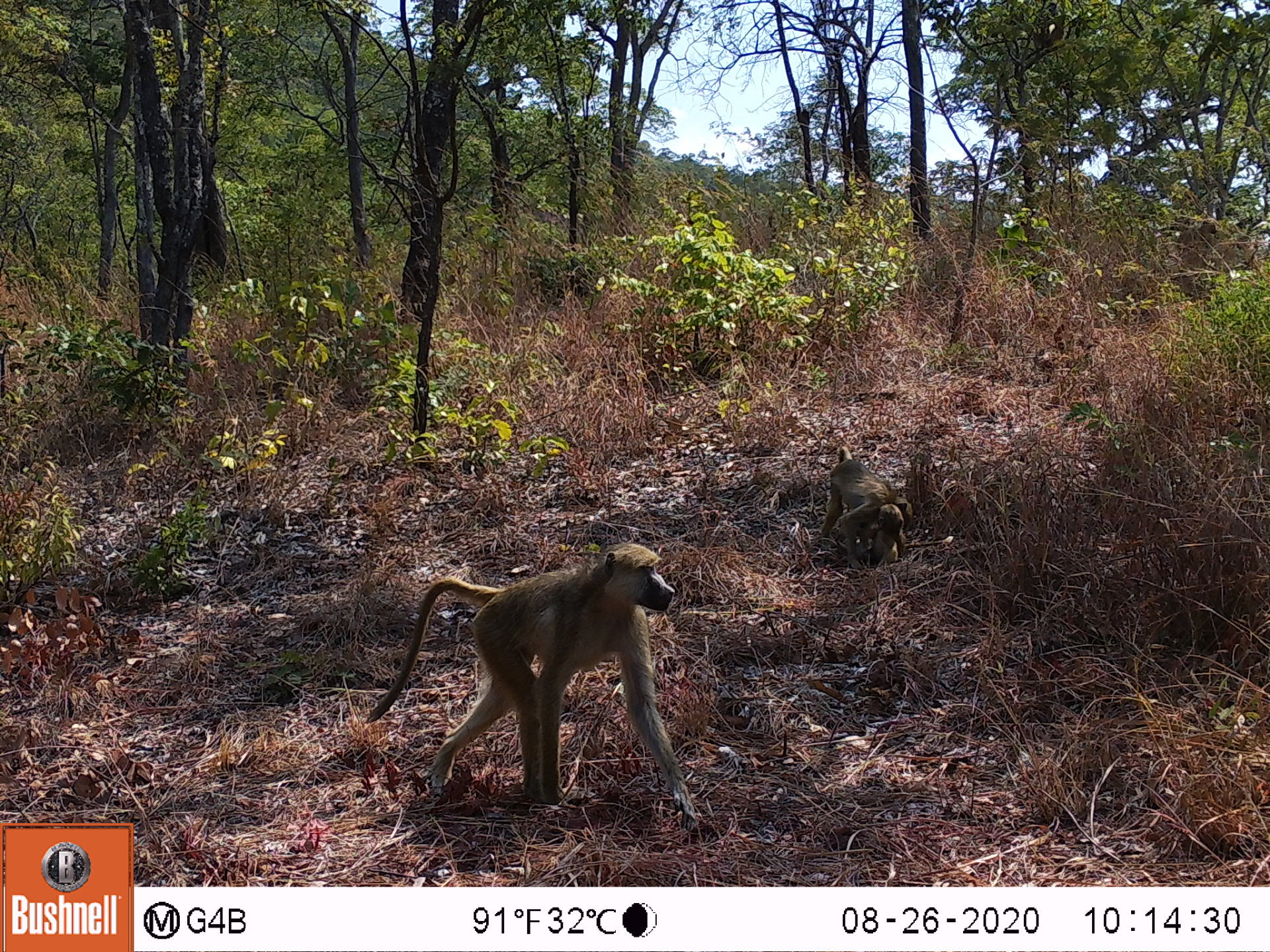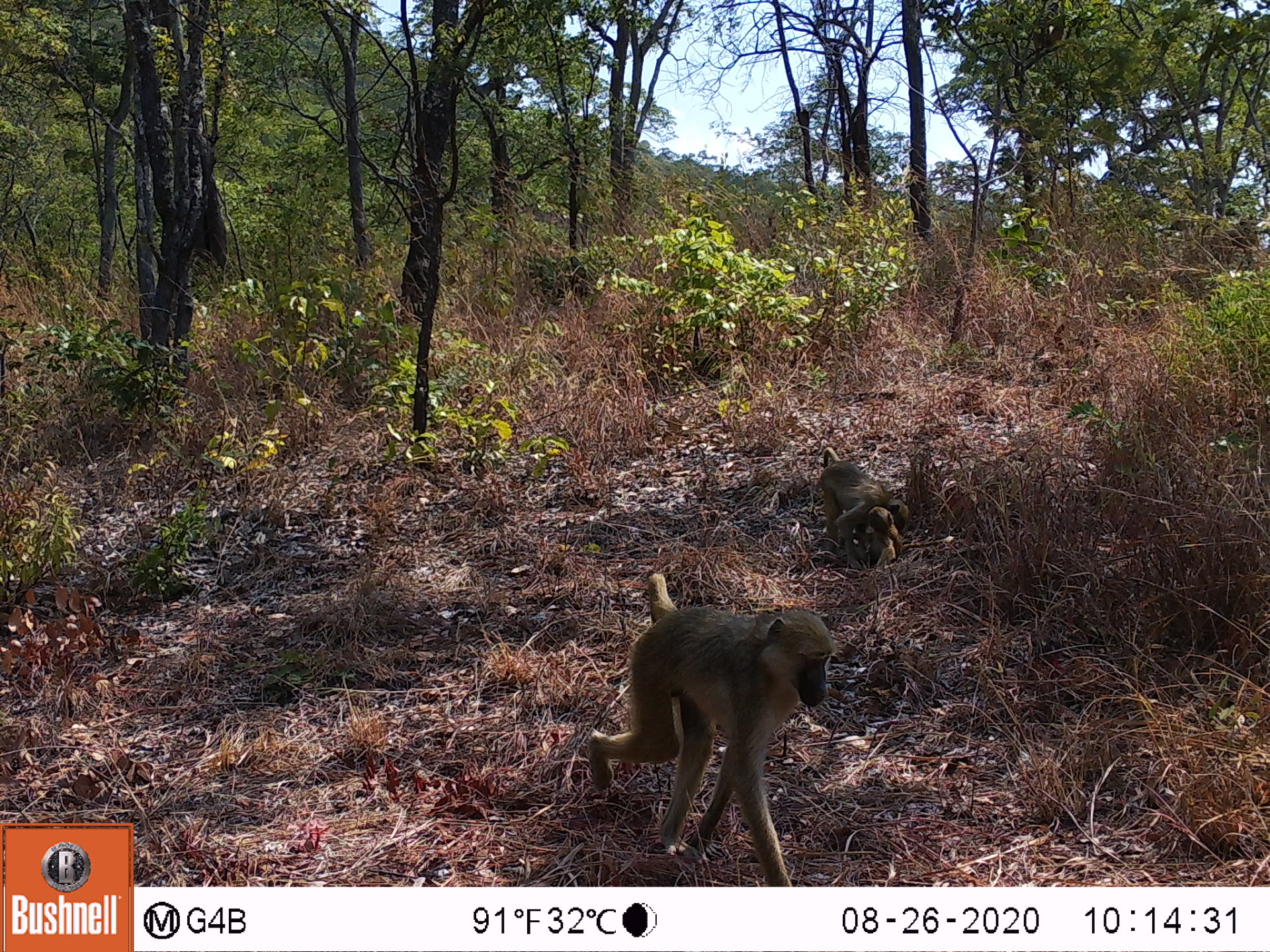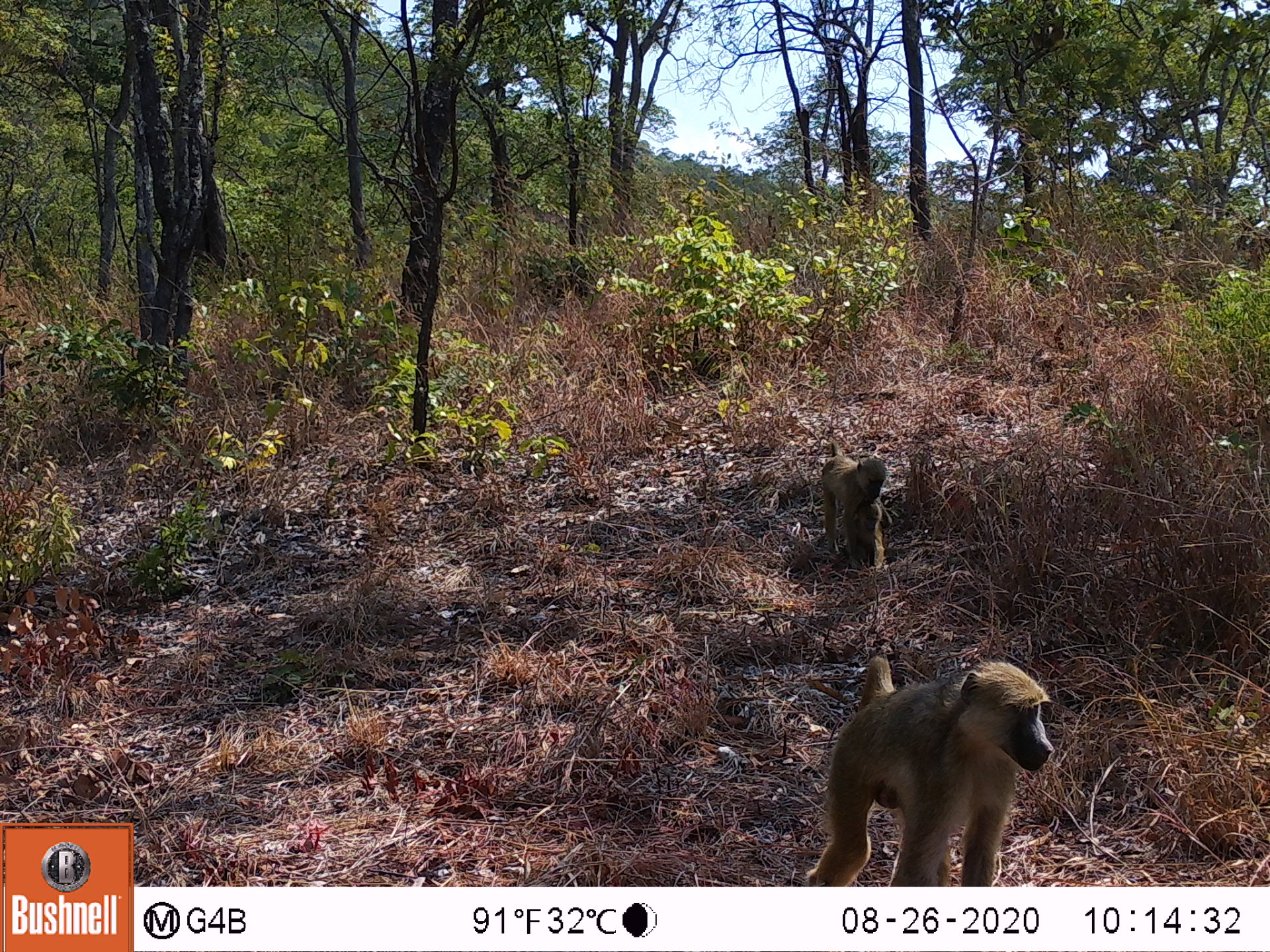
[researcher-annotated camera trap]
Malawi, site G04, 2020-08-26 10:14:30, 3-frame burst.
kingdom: Animalia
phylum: Chordata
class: Mammalia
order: Primates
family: Cercopithecidae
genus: Papio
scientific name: Papio cynocephalus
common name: yellow baboon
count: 2